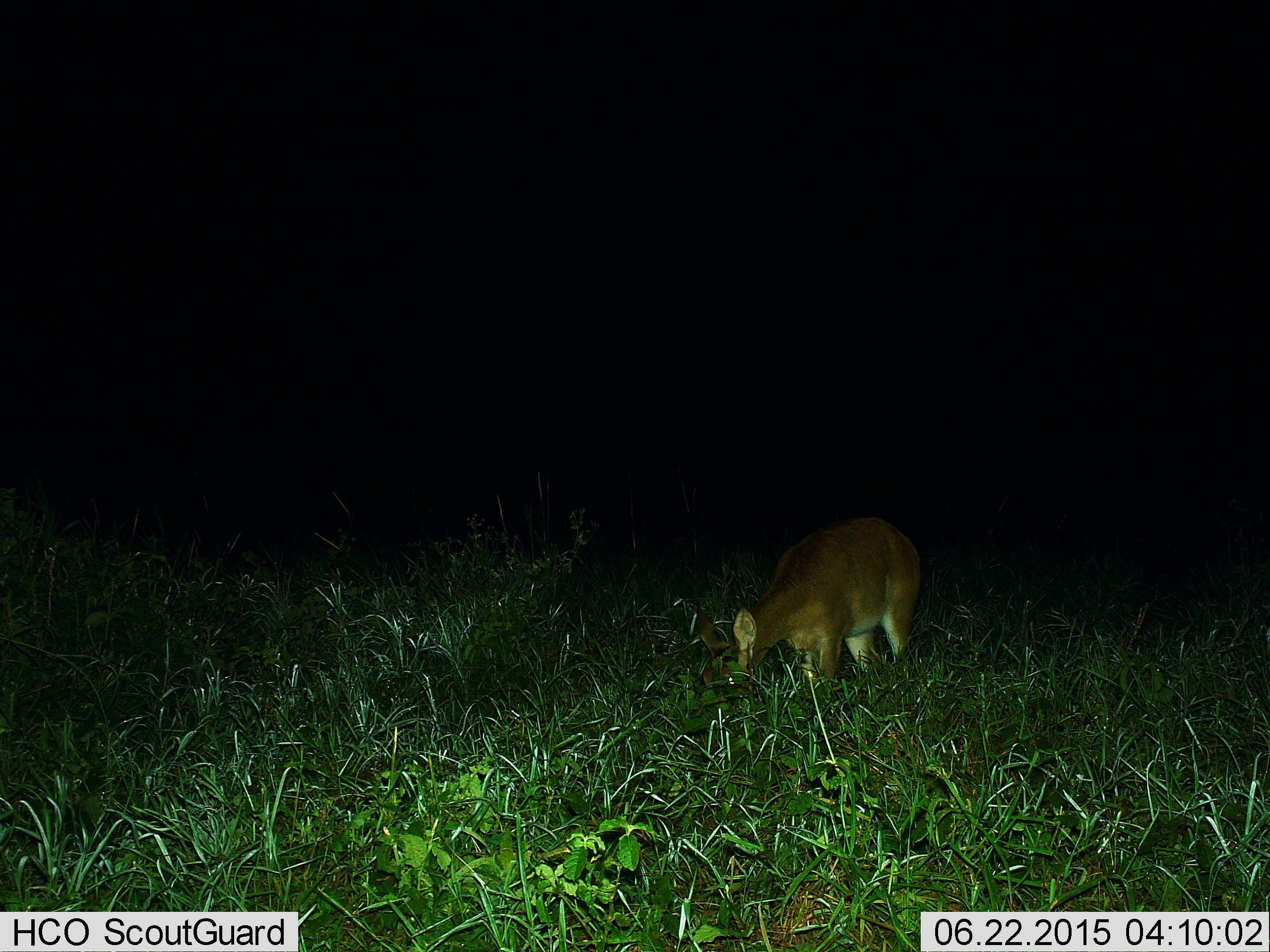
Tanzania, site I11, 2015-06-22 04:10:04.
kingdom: Animalia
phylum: Chordata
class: Mammalia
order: Artiodactyla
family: Bovidae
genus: Redunca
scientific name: Redunca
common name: reedbuck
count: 1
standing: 11%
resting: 0%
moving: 0%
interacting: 0%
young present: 0%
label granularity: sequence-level